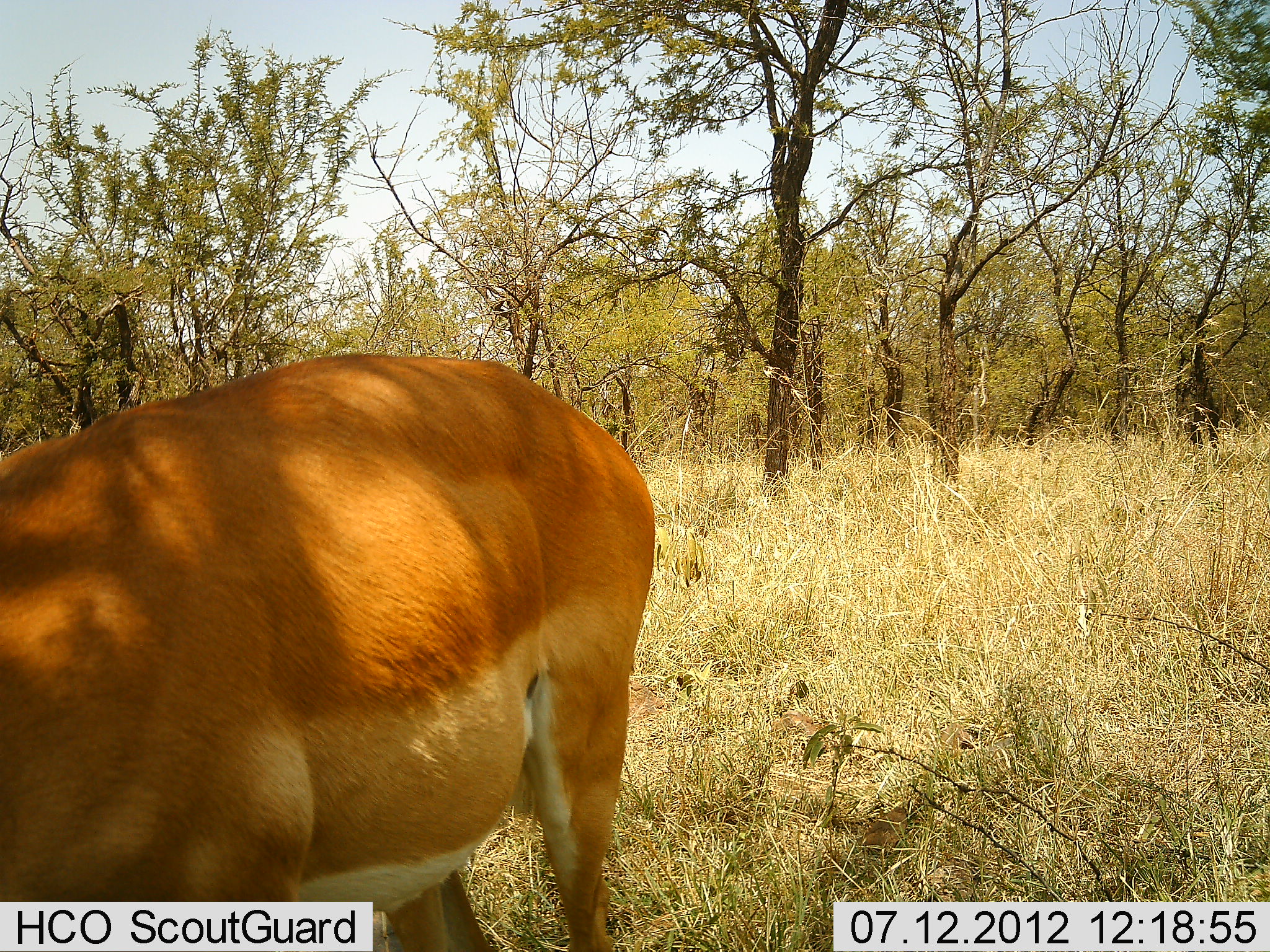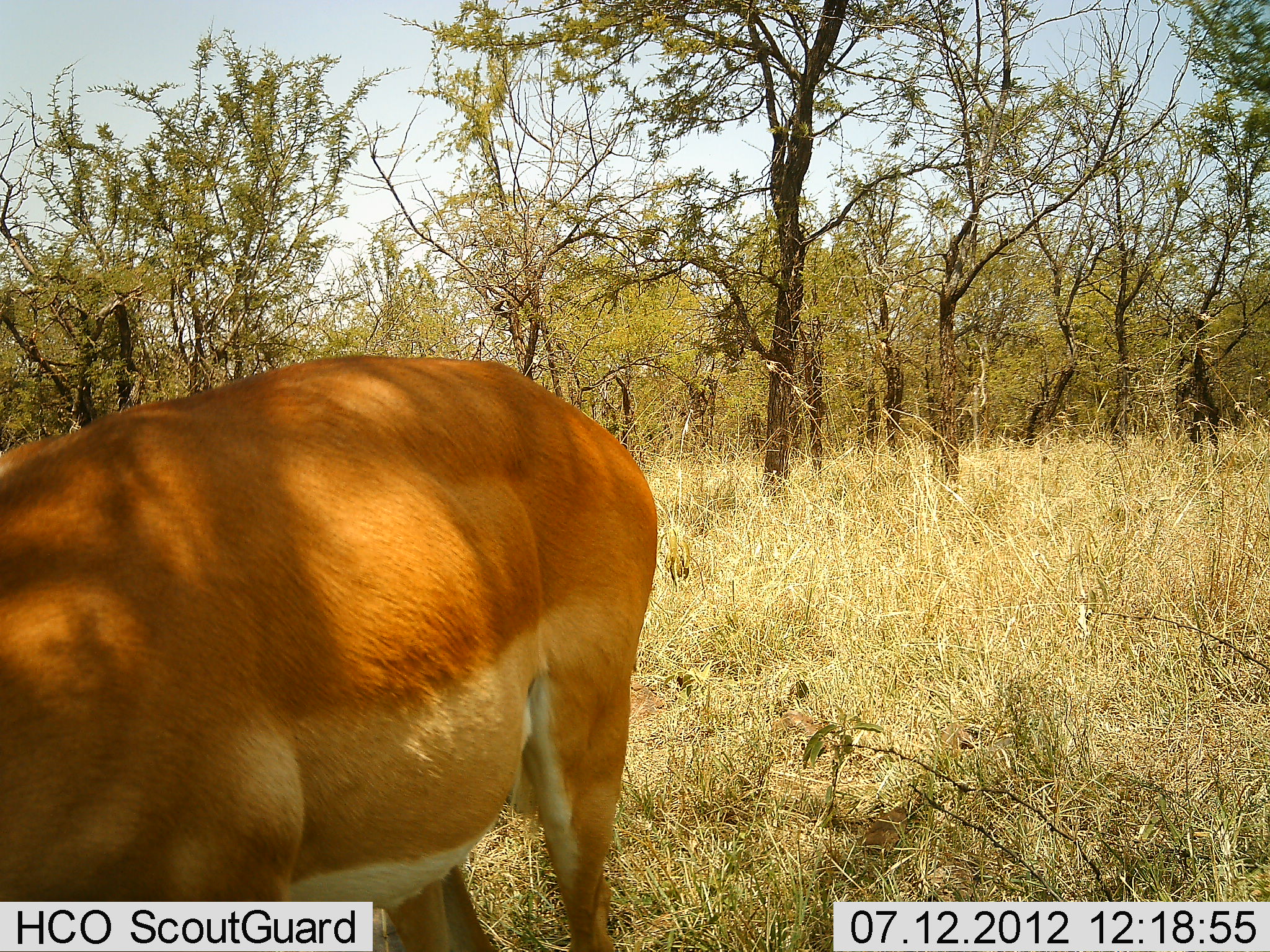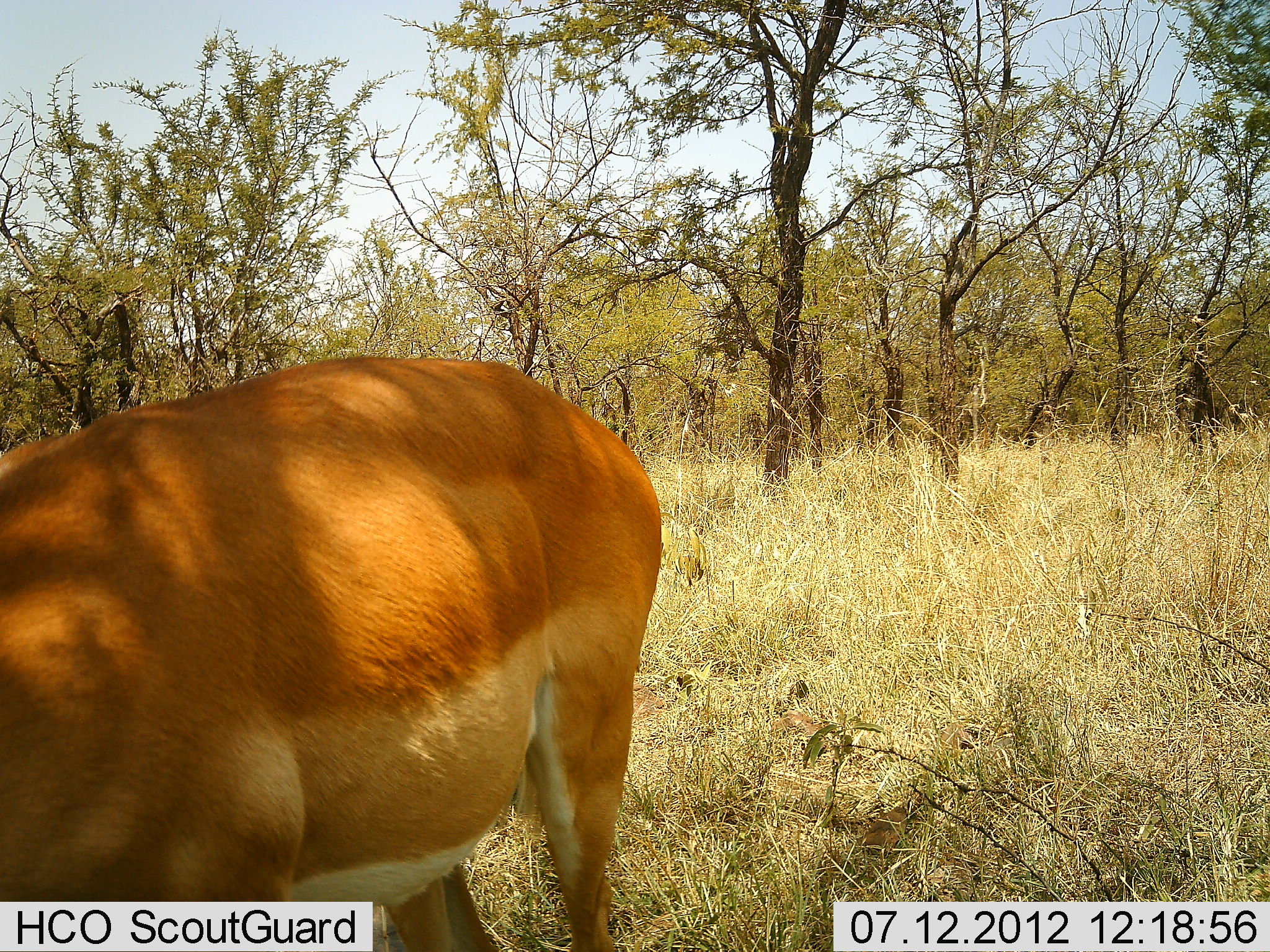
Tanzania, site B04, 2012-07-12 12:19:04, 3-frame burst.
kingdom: Animalia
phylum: Chordata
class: Mammalia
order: Artiodactyla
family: Bovidae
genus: Aepyceros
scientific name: Aepyceros melampus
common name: impala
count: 1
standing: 30%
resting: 0%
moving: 0%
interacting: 0%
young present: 0%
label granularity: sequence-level